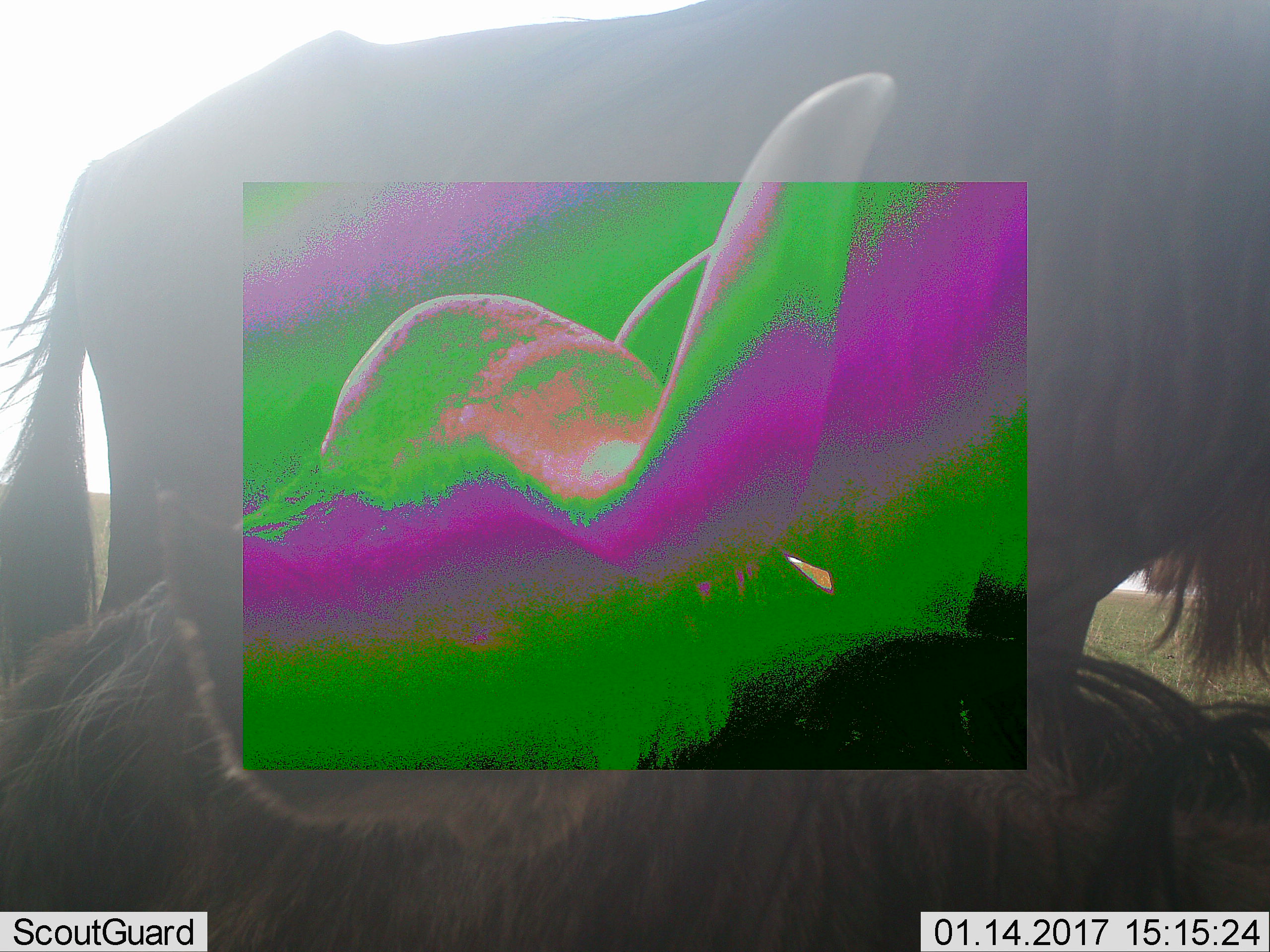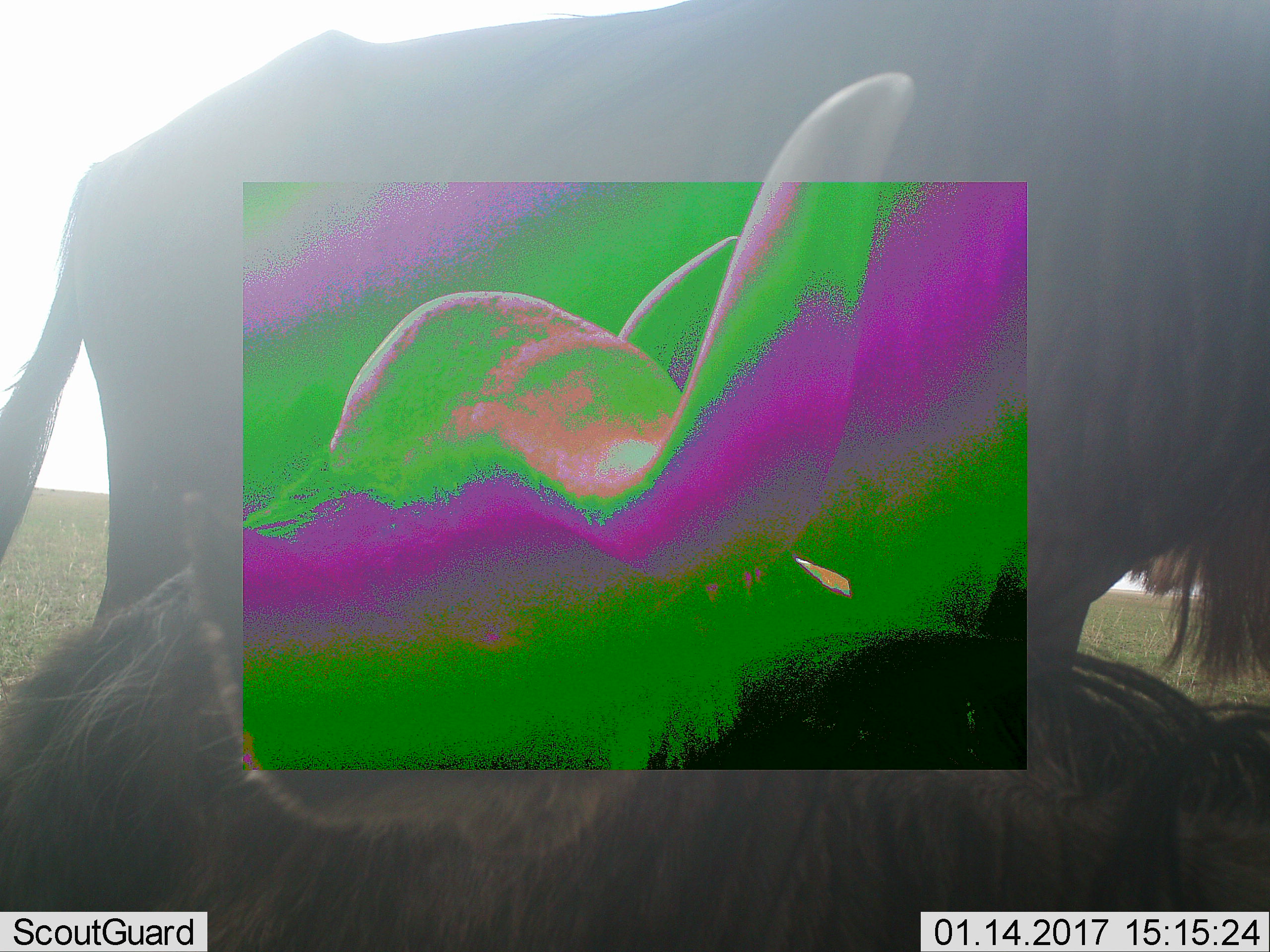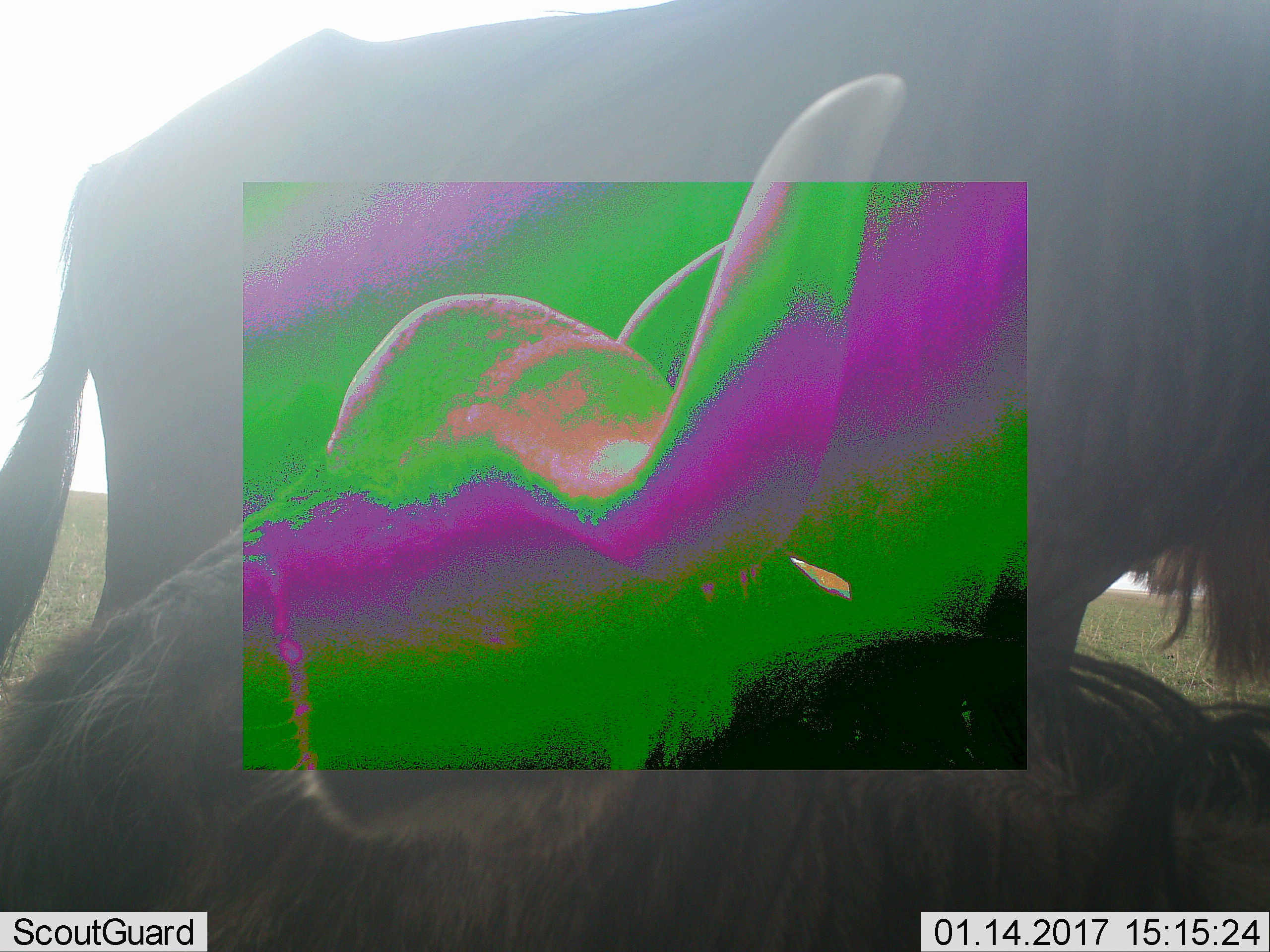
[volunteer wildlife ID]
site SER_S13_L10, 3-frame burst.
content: unidentified animal